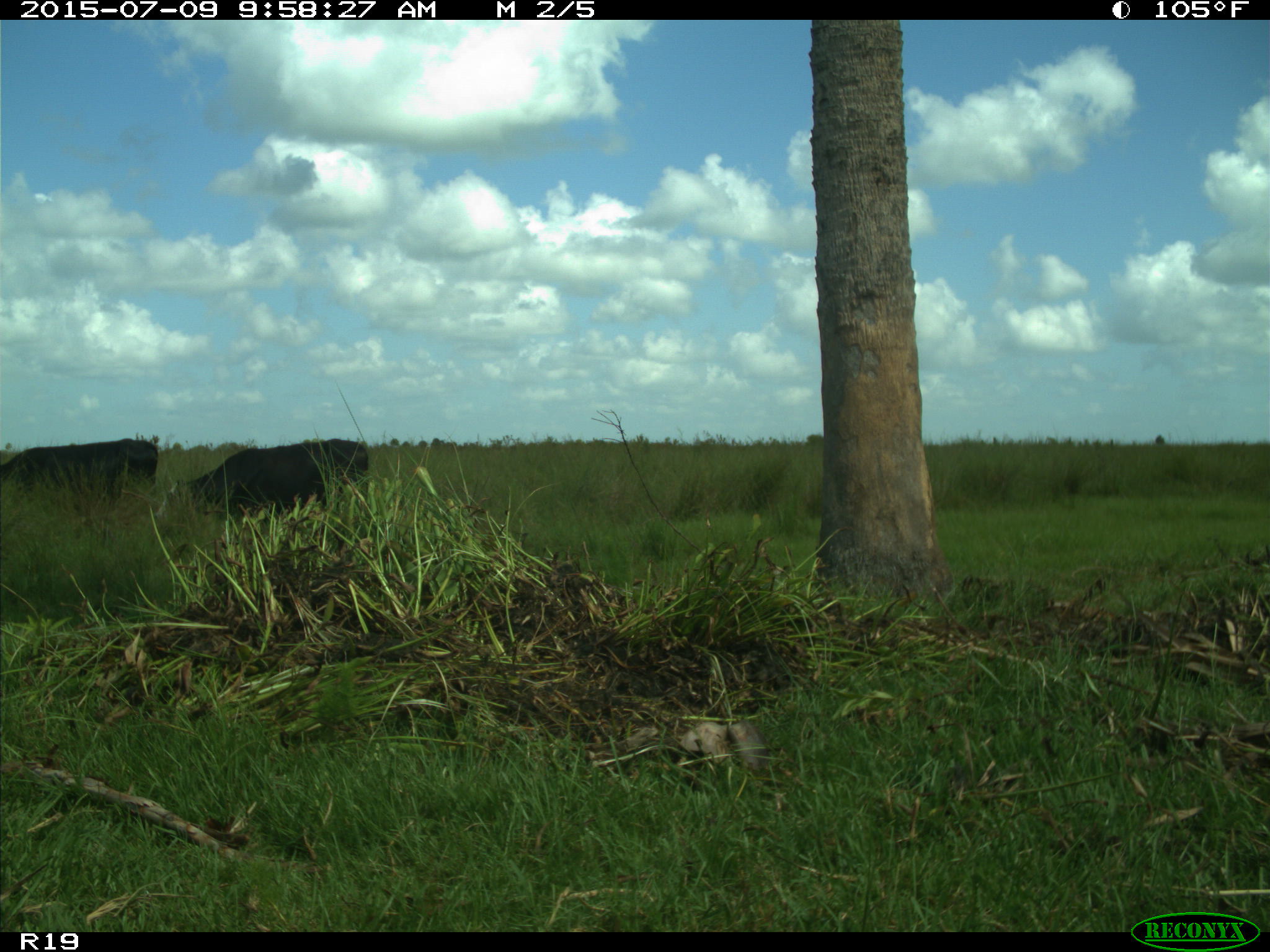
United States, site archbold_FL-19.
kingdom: Animalia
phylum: Chordata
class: Mammalia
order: Artiodactyla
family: Bovidae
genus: Bos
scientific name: Bos taurus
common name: domestic cow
Bos taurus (domestic cow).